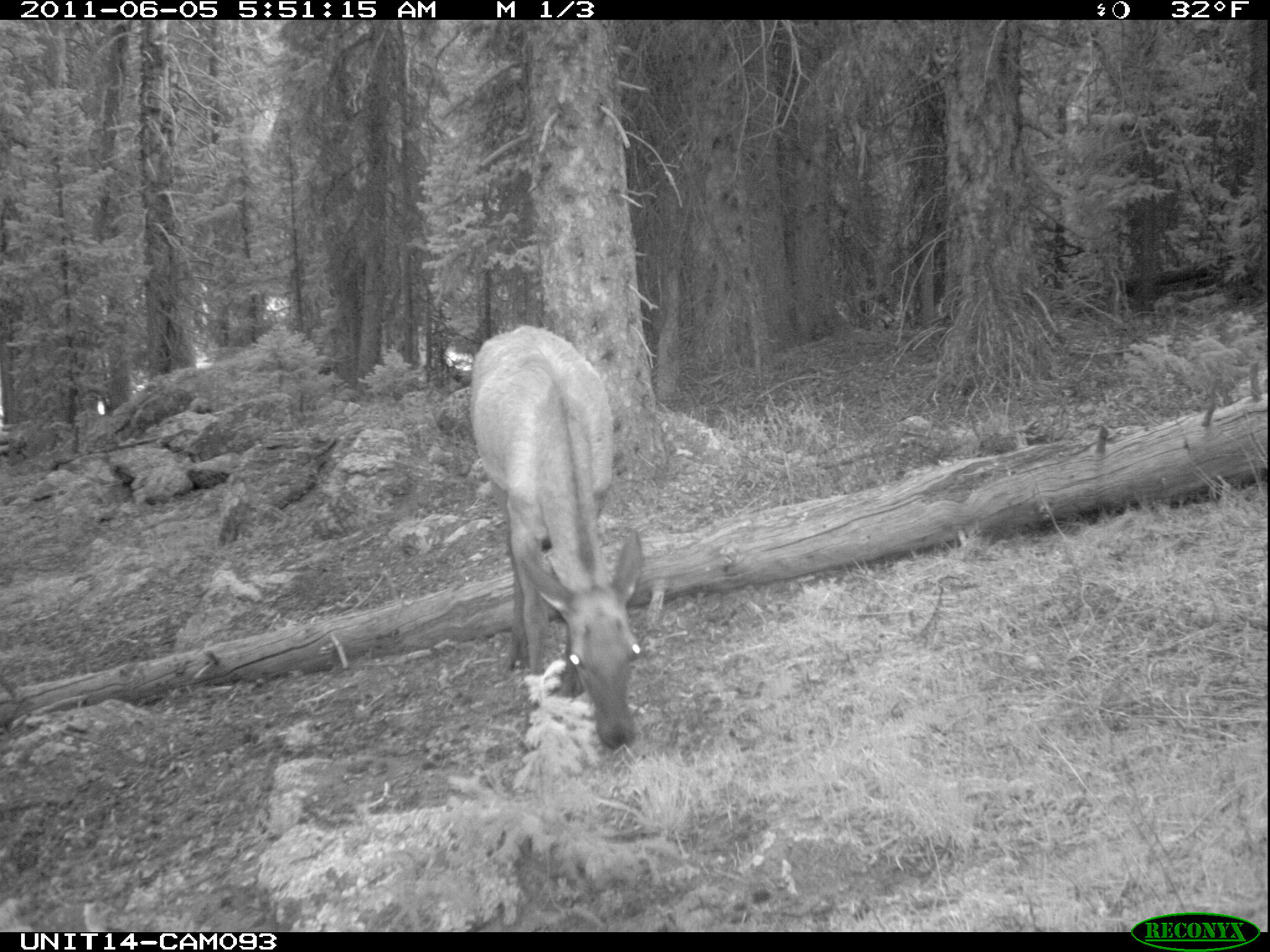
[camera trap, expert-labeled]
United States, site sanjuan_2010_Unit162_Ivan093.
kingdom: Animalia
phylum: Chordata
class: Mammalia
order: Artiodactyla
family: Cervidae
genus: Cervus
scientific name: Cervus elaphus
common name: red deer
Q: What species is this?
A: Cervus elaphus (red deer).